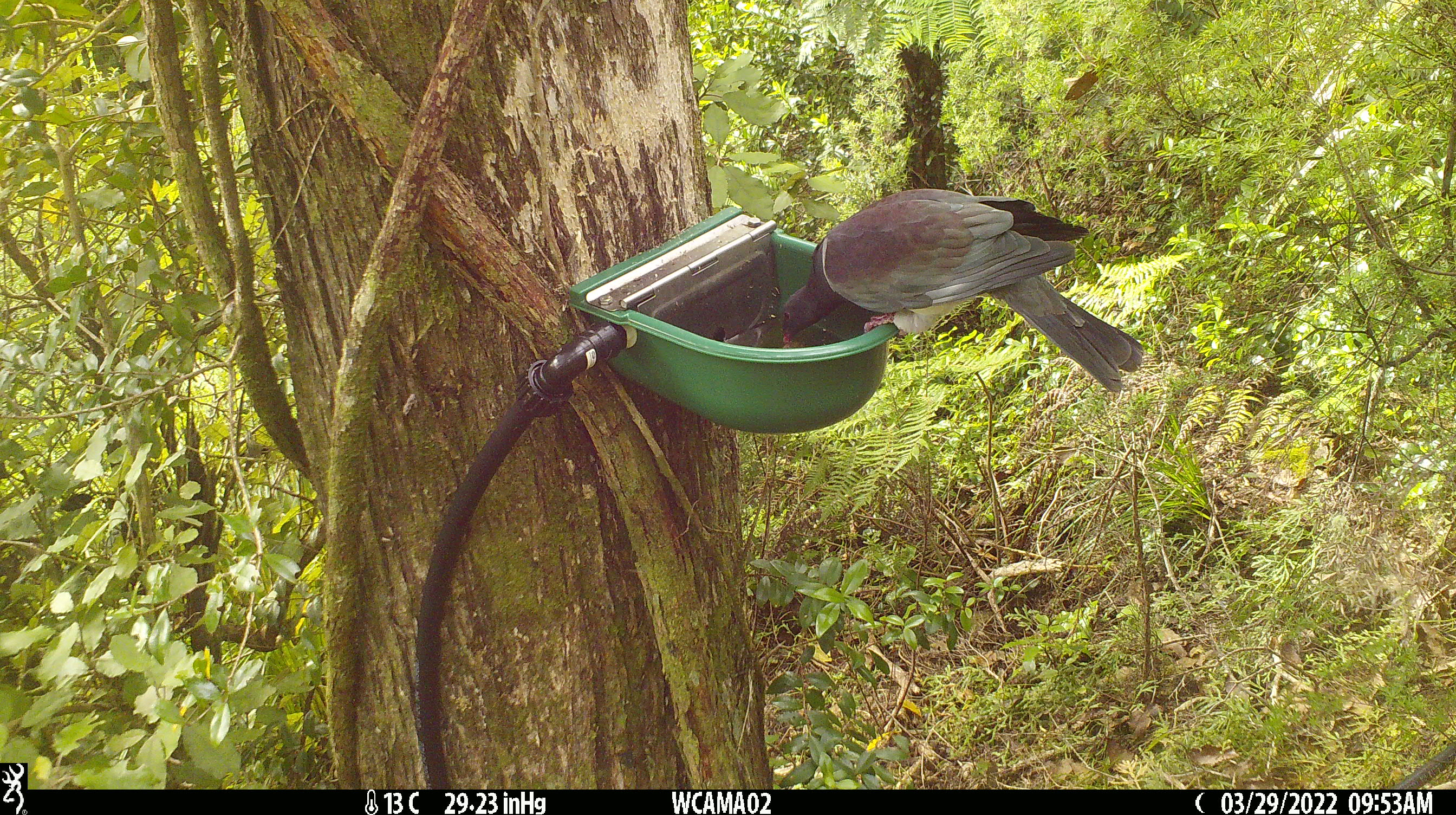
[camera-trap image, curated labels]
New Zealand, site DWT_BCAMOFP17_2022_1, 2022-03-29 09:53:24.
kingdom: Animalia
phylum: Chordata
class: Aves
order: Columbiformes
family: Columbidae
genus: Hemiphaga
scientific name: Hemiphaga novaeseelandiae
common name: new zealand pigeon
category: kereru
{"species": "kereru (new zealand pigeon) (Hemiphaga novaeseelandiae)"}